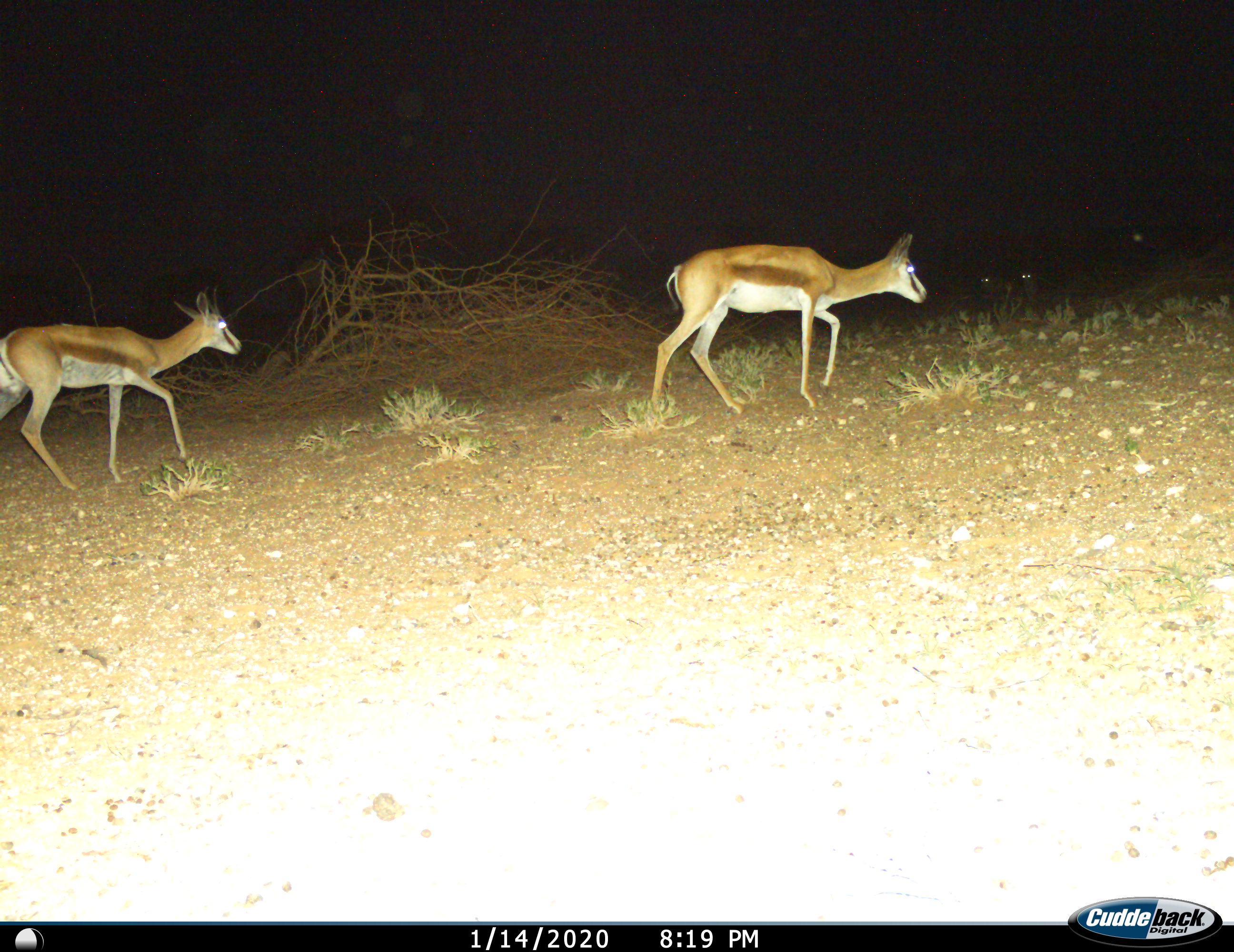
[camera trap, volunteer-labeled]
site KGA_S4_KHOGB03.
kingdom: Animalia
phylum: Chordata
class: Mammalia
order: Artiodactyla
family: Bovidae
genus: Antidorcas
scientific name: Antidorcas marsupialis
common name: springbok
Springbok (Antidorcas marsupialis), count 2. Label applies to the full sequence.